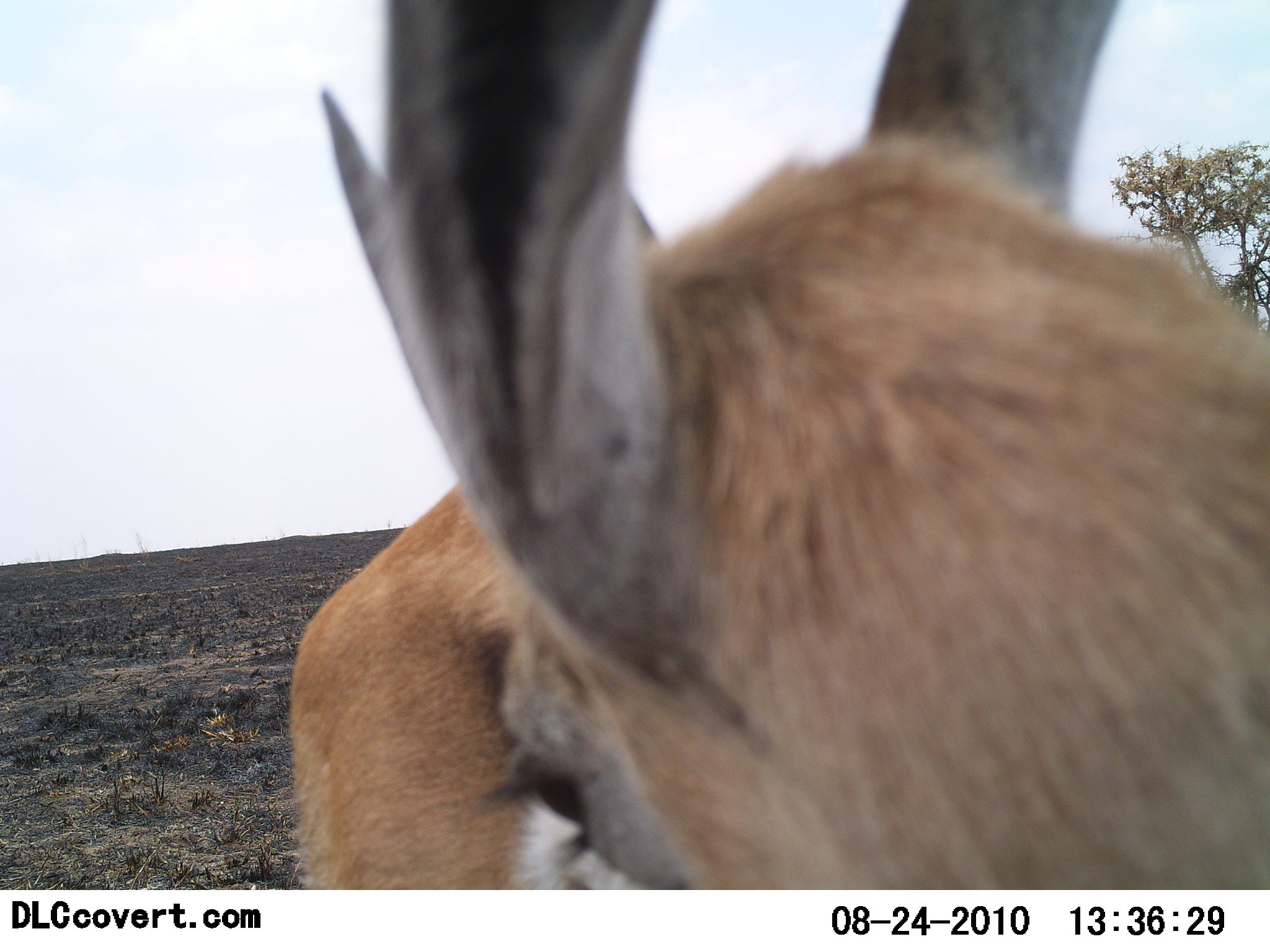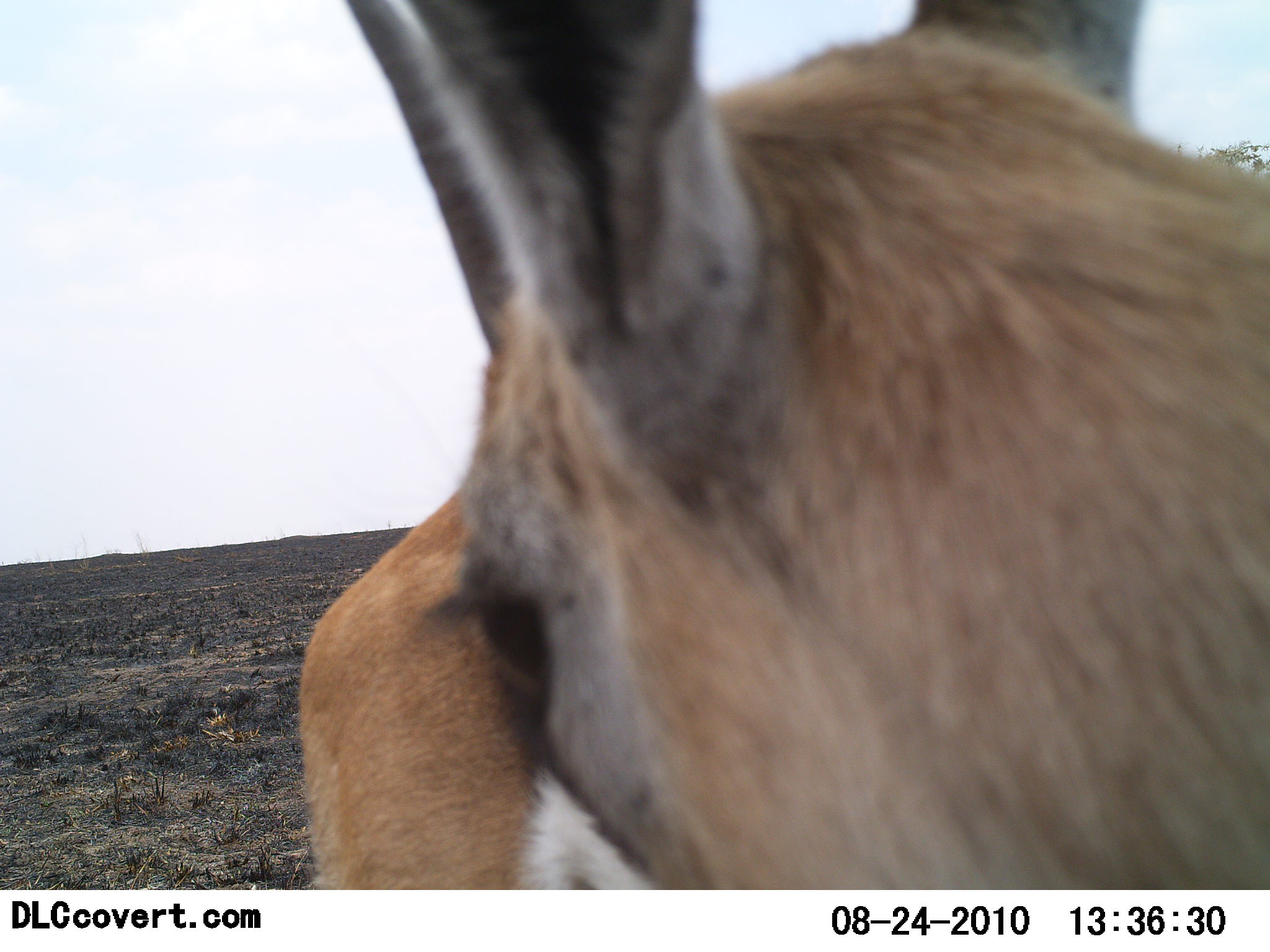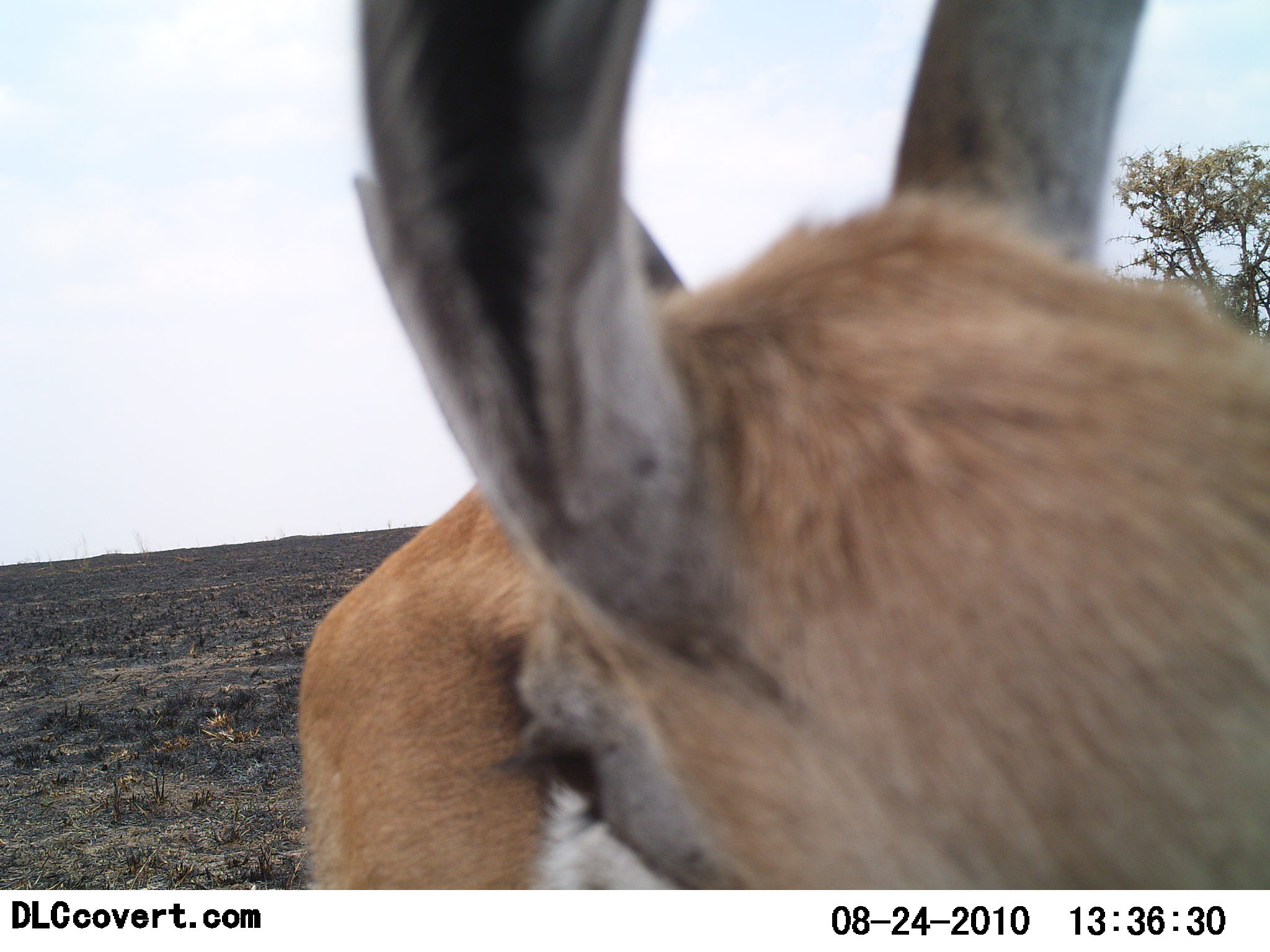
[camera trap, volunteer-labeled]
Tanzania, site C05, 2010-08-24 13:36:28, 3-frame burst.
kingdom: Animalia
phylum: Chordata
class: Mammalia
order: Artiodactyla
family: Bovidae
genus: Eudorcas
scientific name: Eudorcas thomsonii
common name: thomson's gazelle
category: gazellethomsons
Gazellethomsons (thomson's gazelle) (Eudorcas thomsonii), count 1. Behavior (volunteer vote fractions): standing 75%, resting 0%, moving 8%, interacting 25%. Young present (vote fraction): 0%. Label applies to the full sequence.